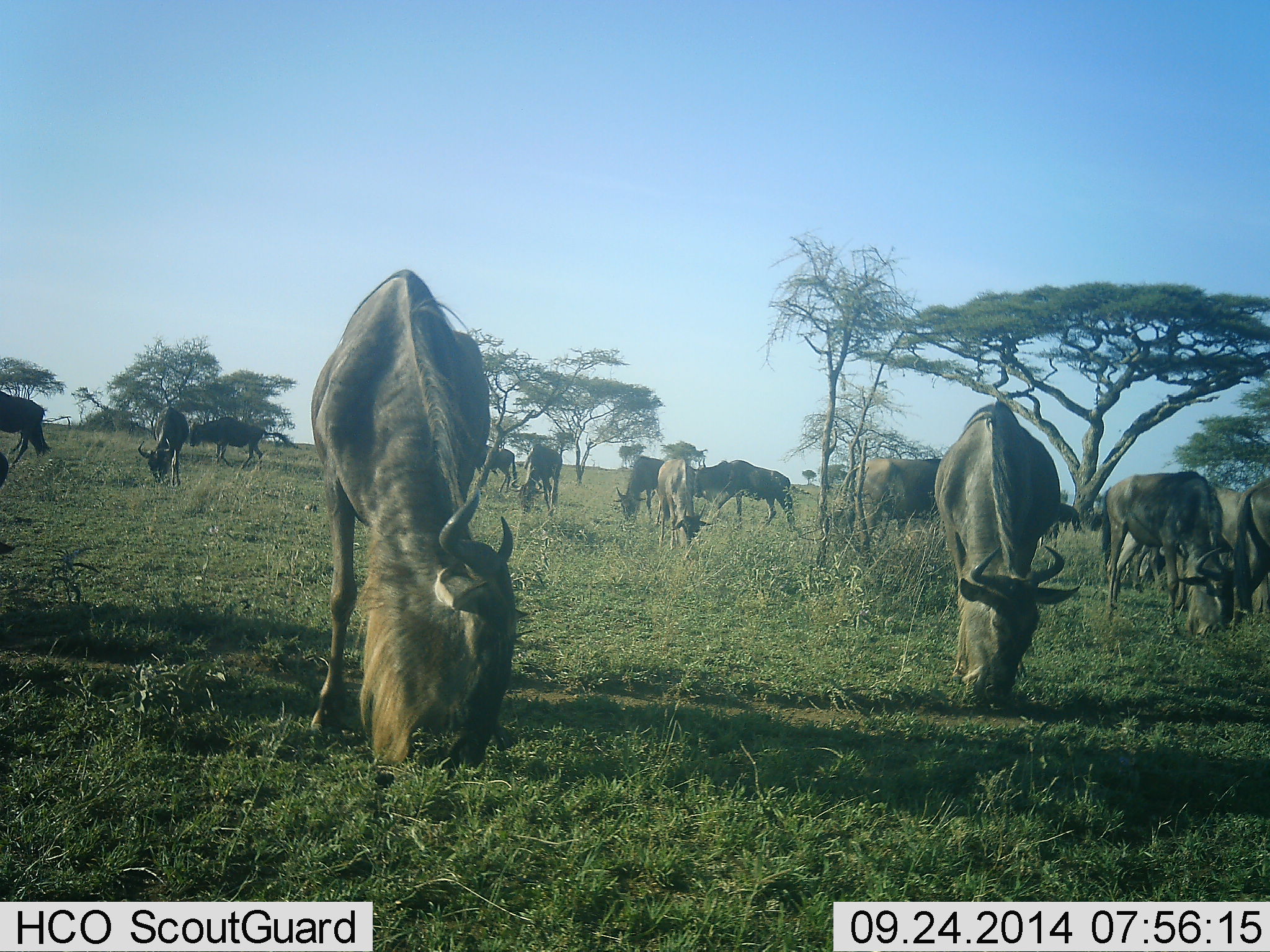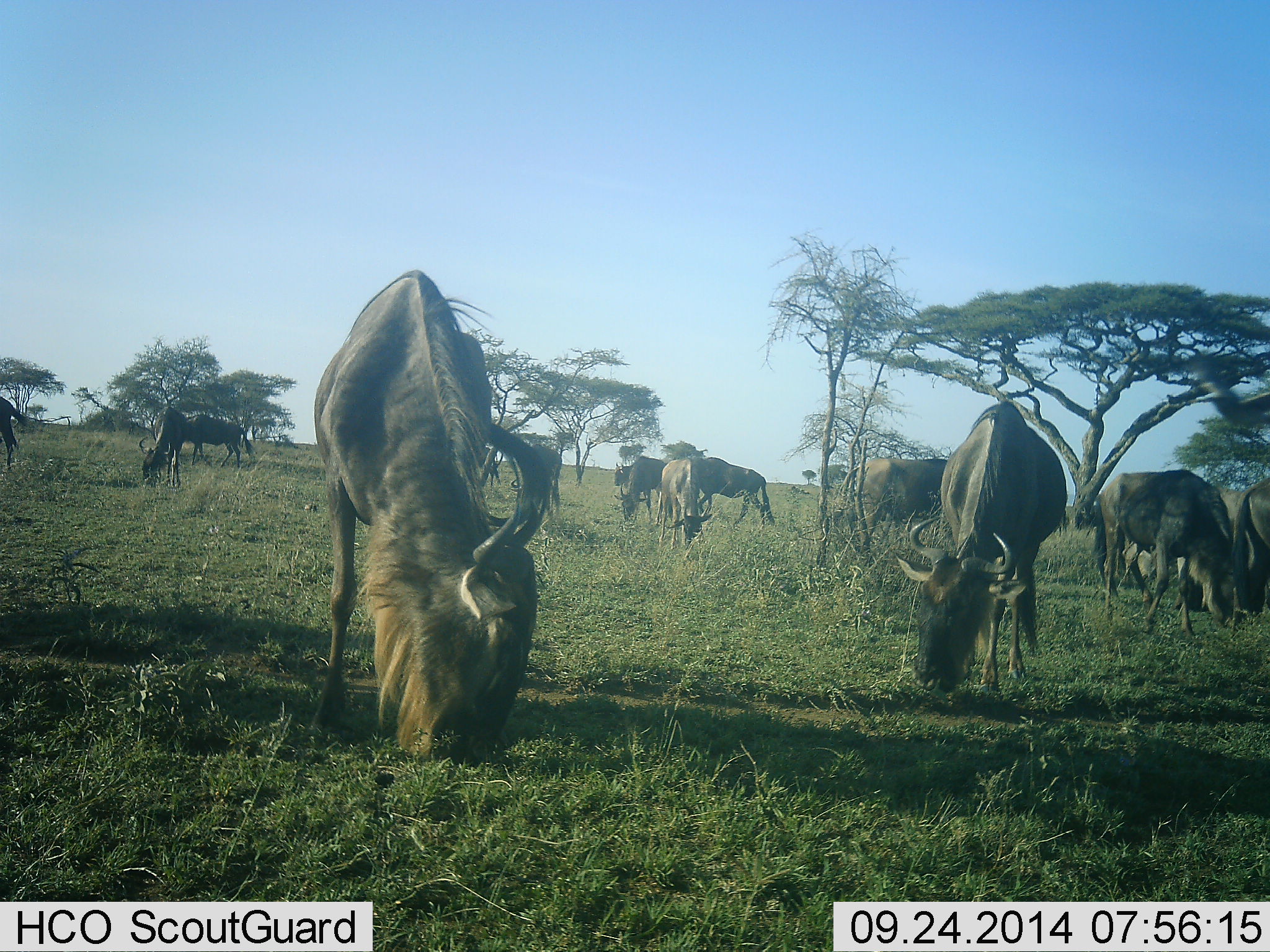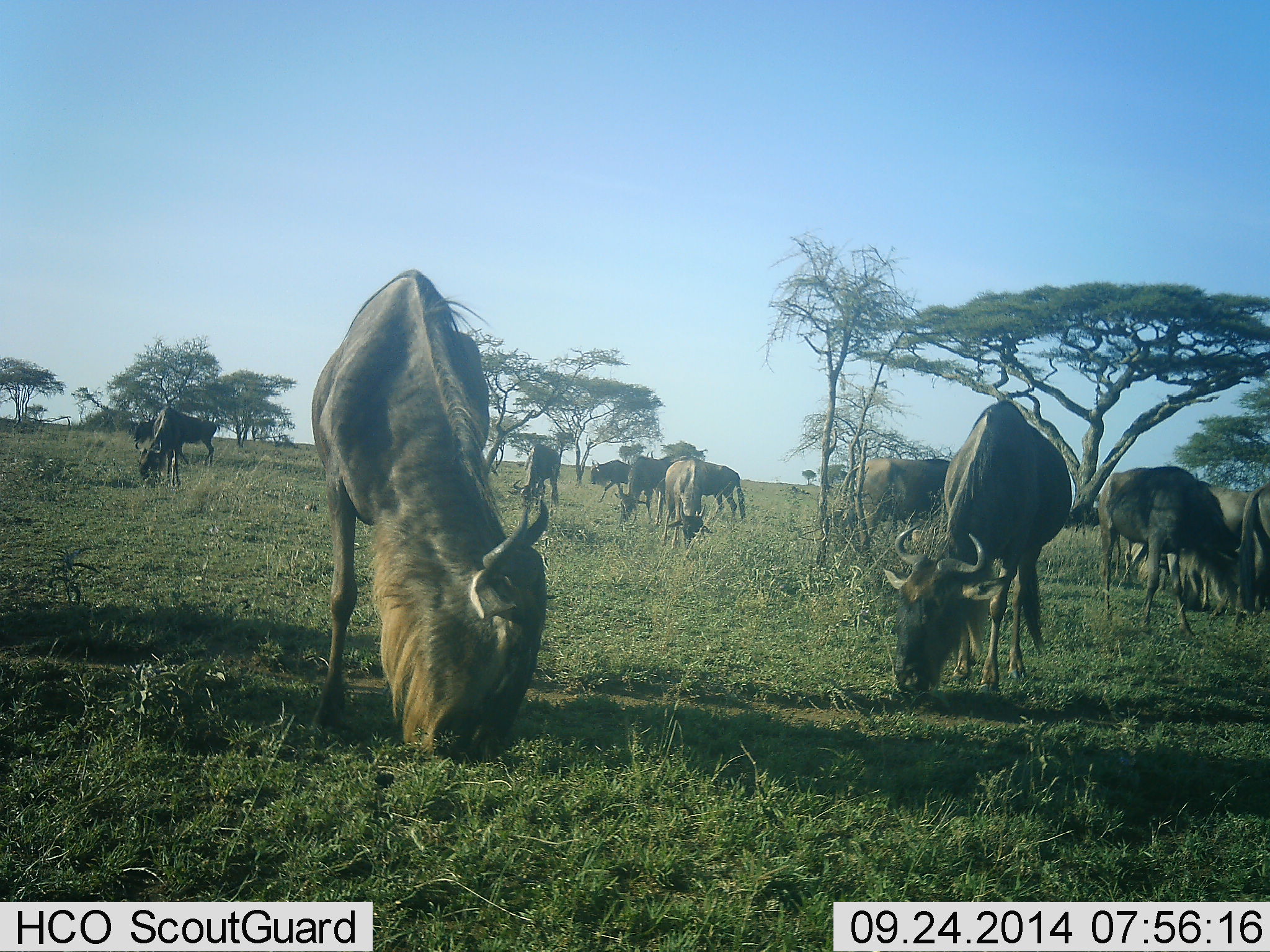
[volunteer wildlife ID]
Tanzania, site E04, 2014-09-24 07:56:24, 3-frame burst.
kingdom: Animalia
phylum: Chordata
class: Mammalia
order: Artiodactyla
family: Bovidae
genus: Connochaetes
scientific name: Connochaetes taurinus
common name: blue wildebeest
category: wildebeest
Wildebeest (blue wildebeest) (Connochaetes taurinus), count 11-50. Behavior (volunteer vote fractions): standing 50%, resting 10%, moving 60%, interacting 10%. Young present (vote fraction): 0%. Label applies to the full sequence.